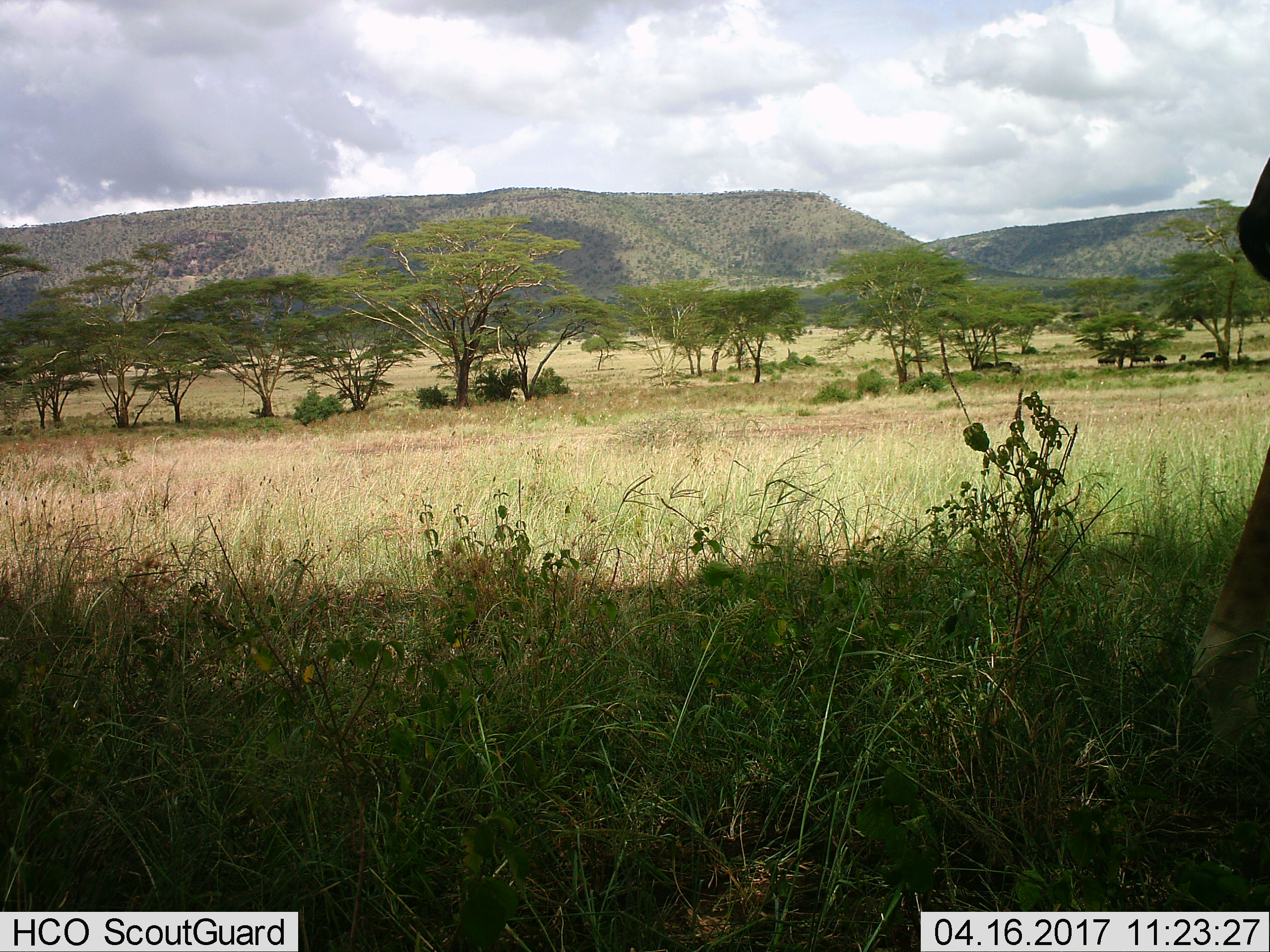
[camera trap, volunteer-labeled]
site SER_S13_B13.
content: unidentified animal